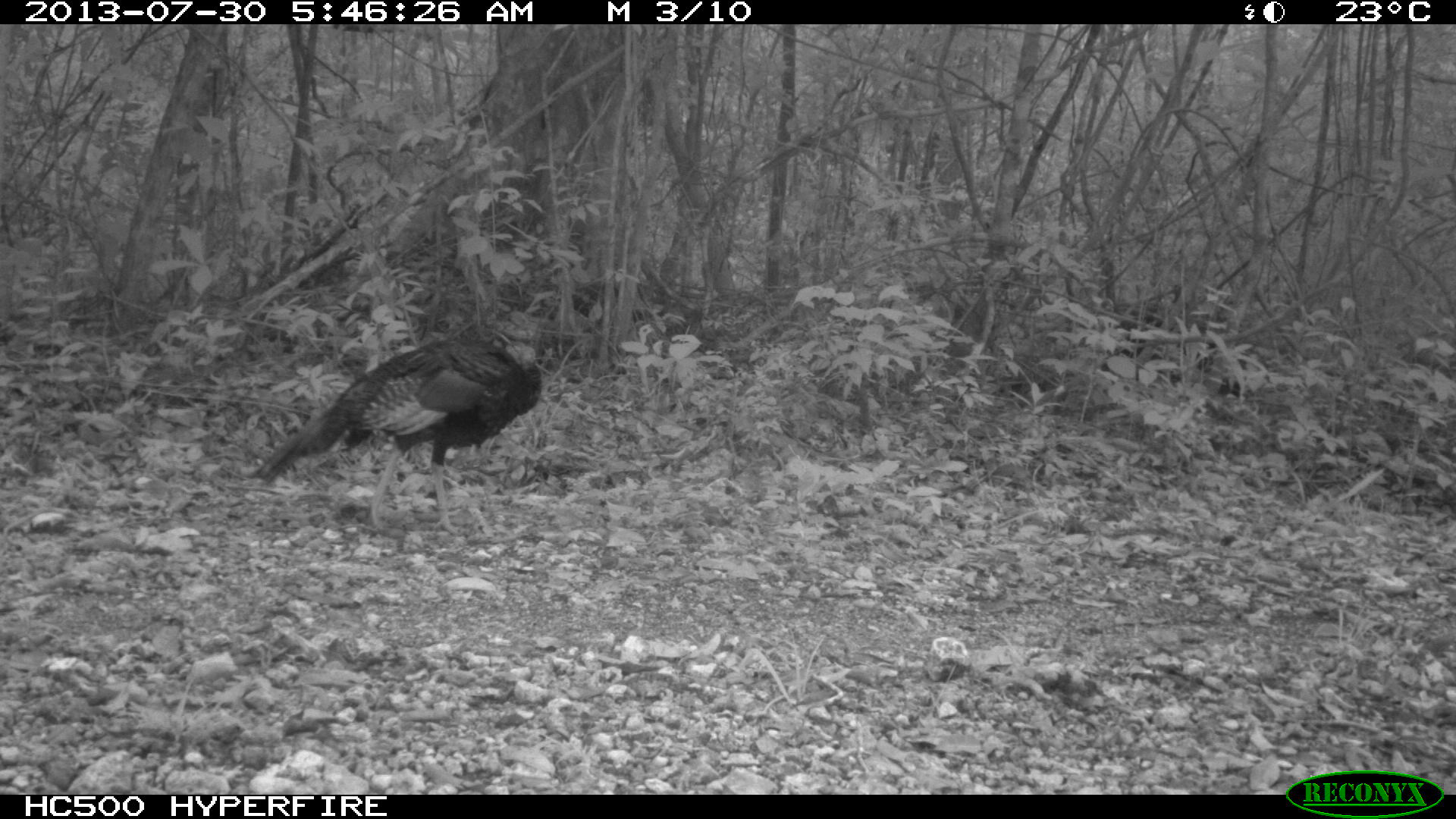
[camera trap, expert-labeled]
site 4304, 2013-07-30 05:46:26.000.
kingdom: Animalia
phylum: Chordata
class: Aves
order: Galliformes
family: Phasianidae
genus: Meleagris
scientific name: Meleagris ocellata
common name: ocellated turkey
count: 2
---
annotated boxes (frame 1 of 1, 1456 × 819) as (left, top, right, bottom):
meleagris ocellata: (244, 337, 542, 534)